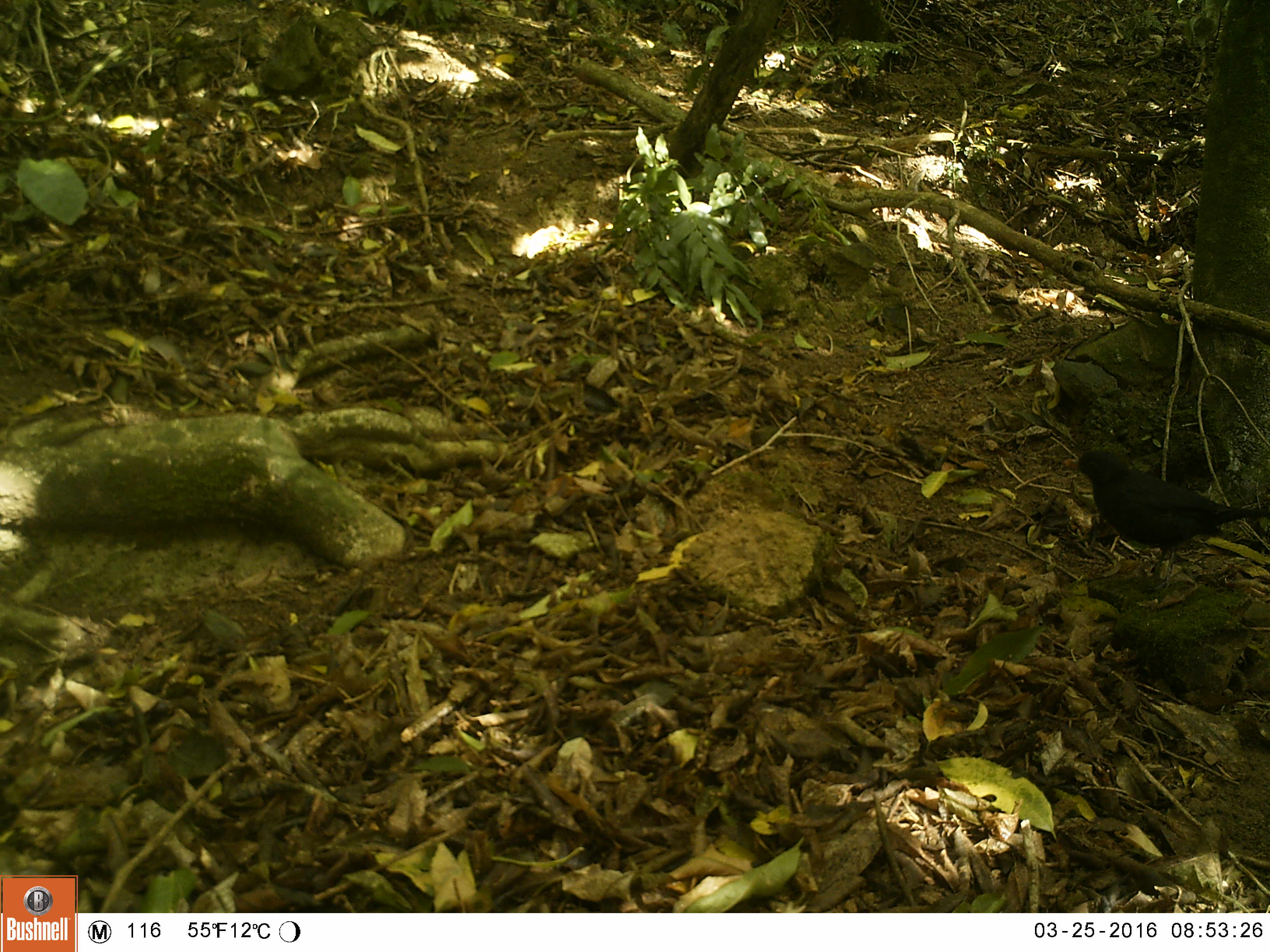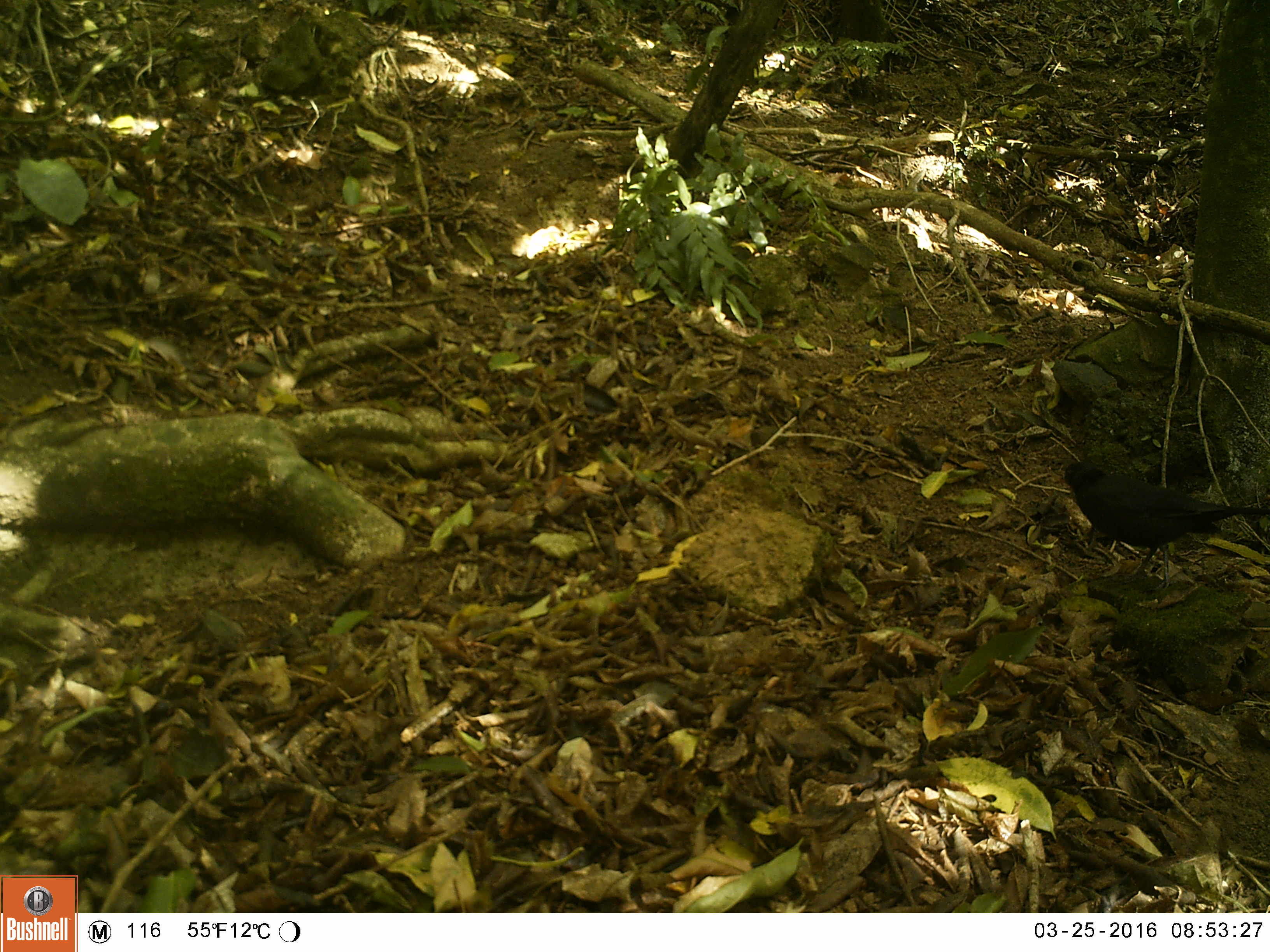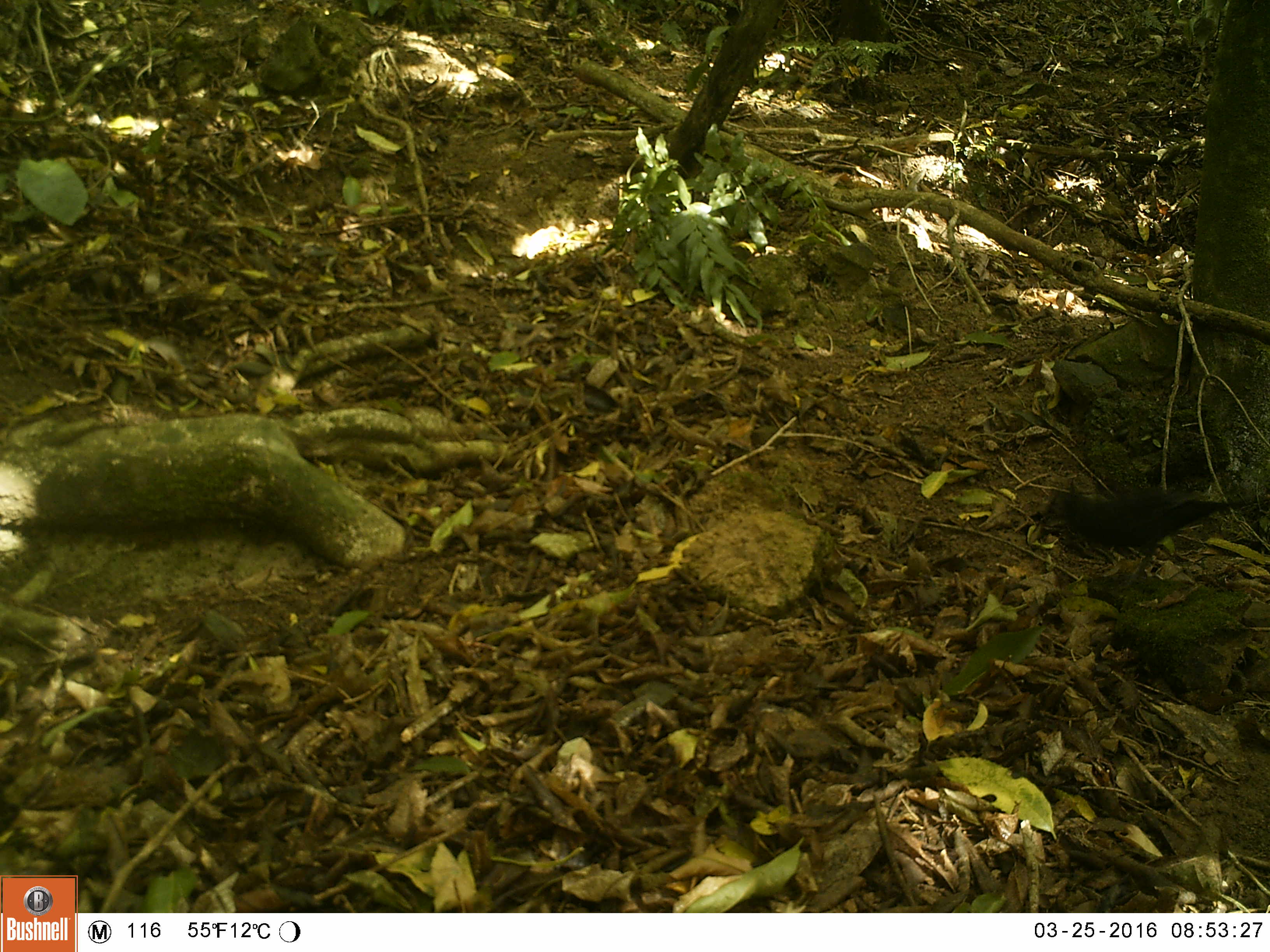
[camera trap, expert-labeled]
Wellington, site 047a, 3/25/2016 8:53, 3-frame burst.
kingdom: Animalia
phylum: Chordata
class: Aves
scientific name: Aves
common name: bird